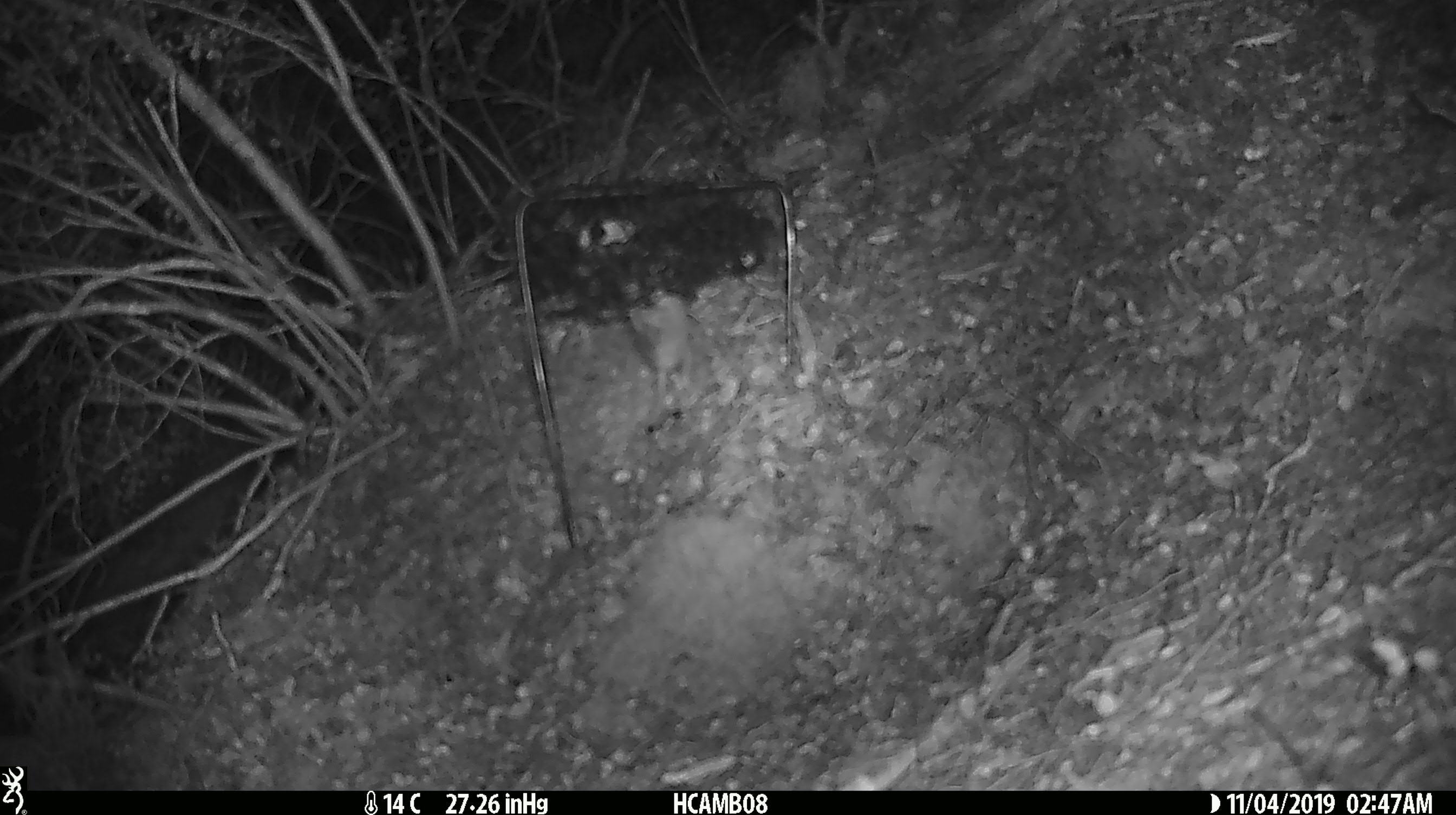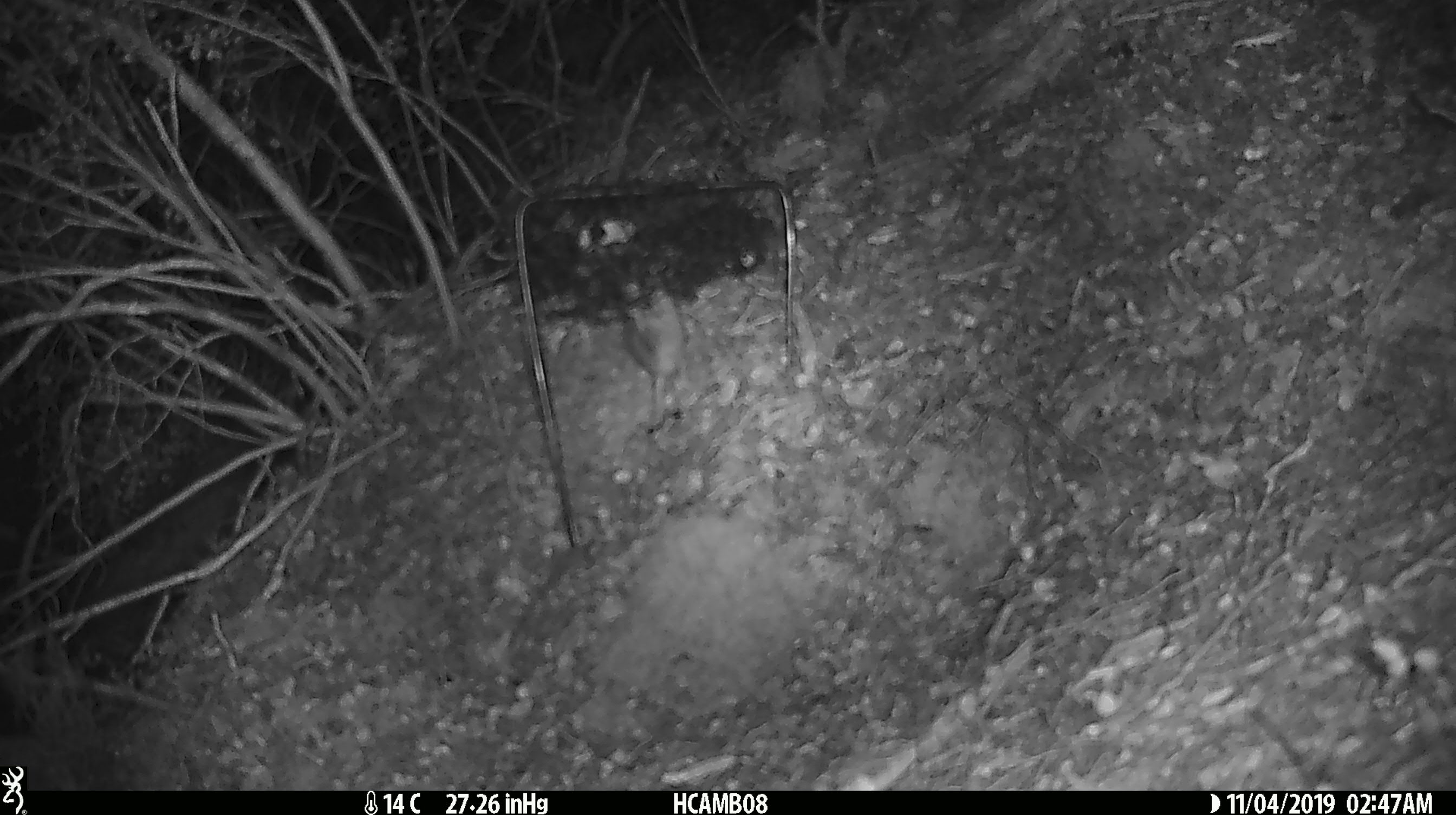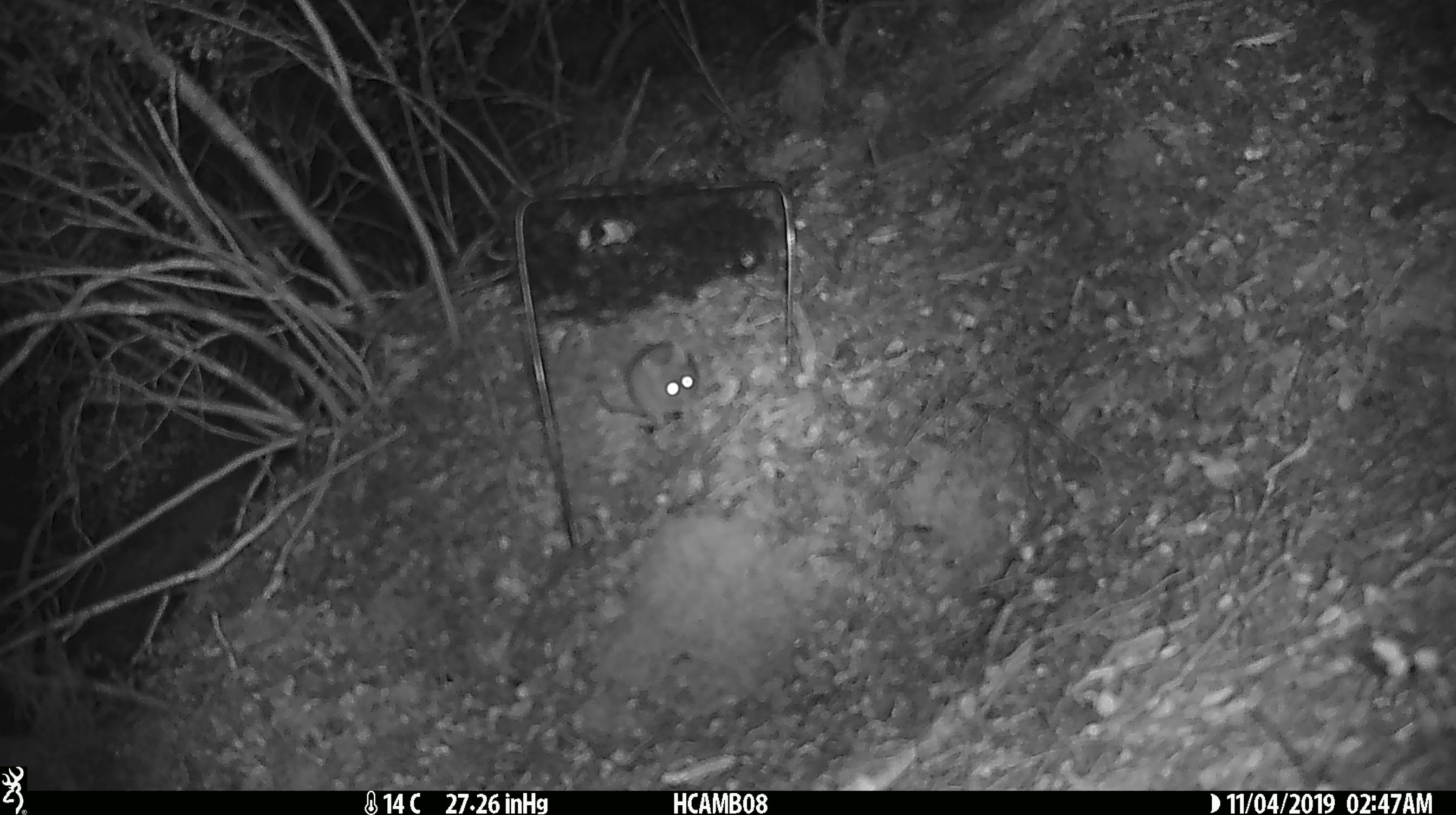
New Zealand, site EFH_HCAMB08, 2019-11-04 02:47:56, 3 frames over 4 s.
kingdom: Animalia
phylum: Chordata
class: Mammalia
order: Rodentia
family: Muridae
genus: Mus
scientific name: Mus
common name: mouse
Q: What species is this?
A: Mouse (Mus).